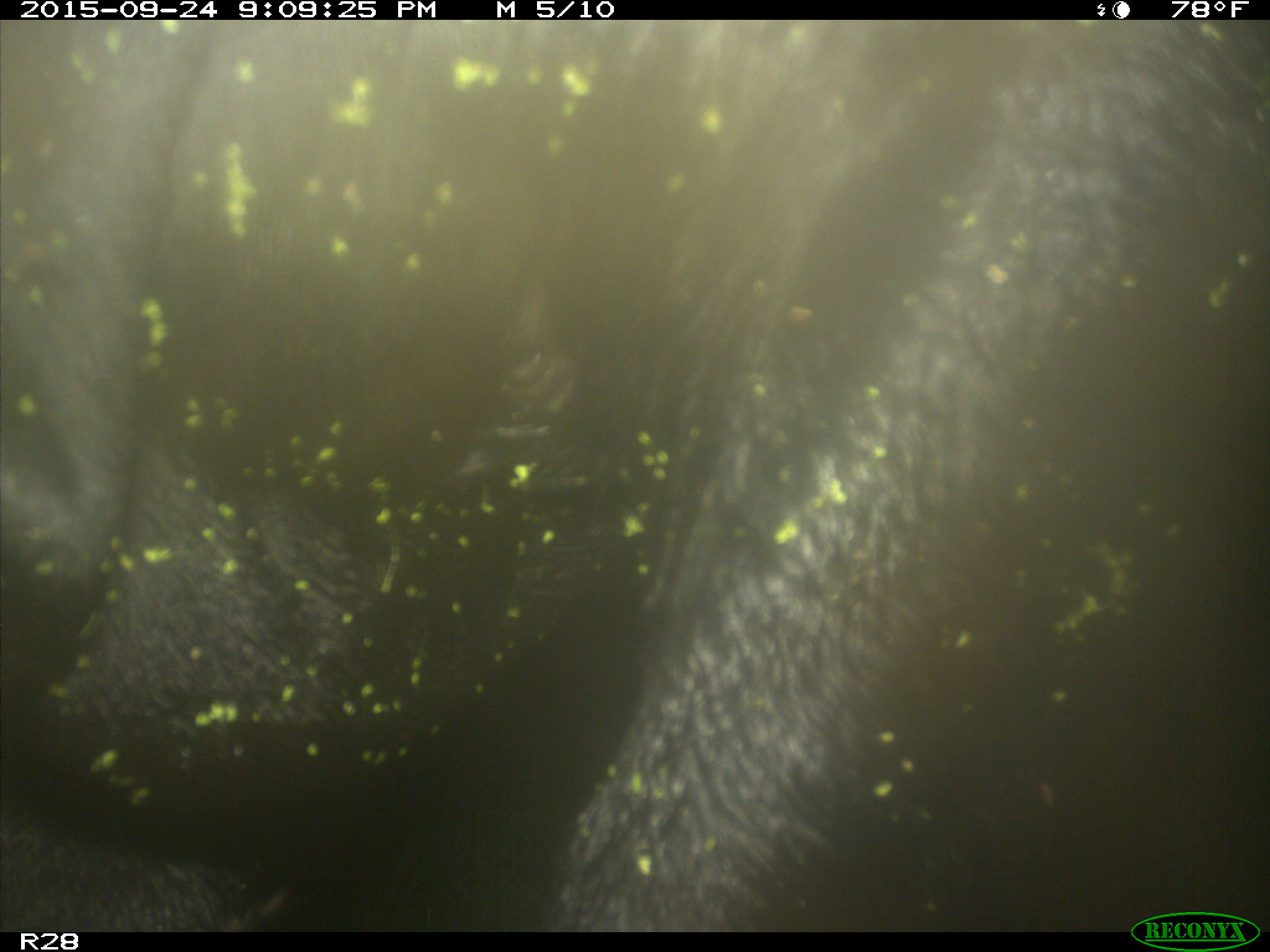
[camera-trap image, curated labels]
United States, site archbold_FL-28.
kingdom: Animalia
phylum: Chordata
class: Mammalia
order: Artiodactyla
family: Bovidae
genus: Bos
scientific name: Bos taurus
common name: domestic cow